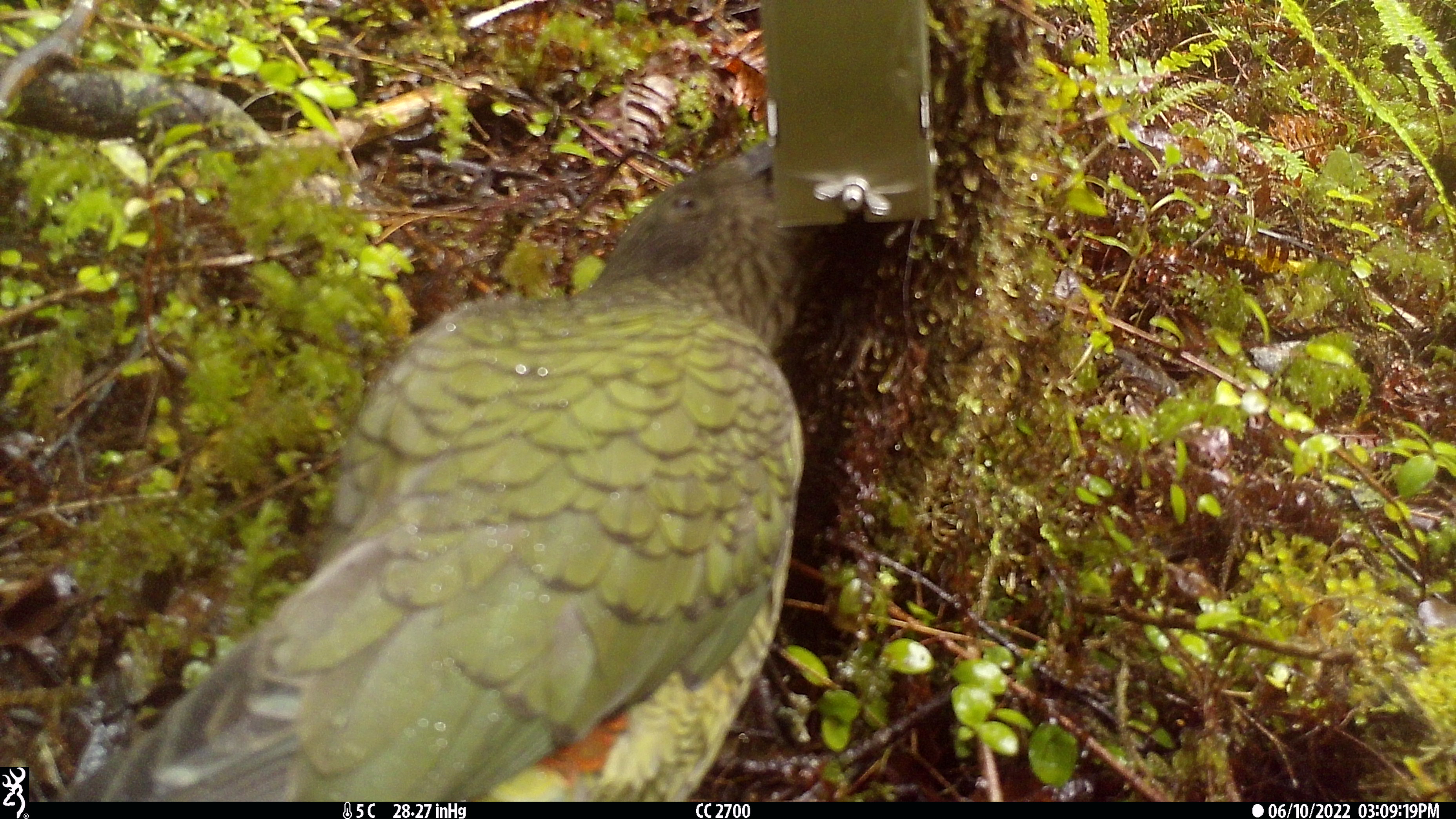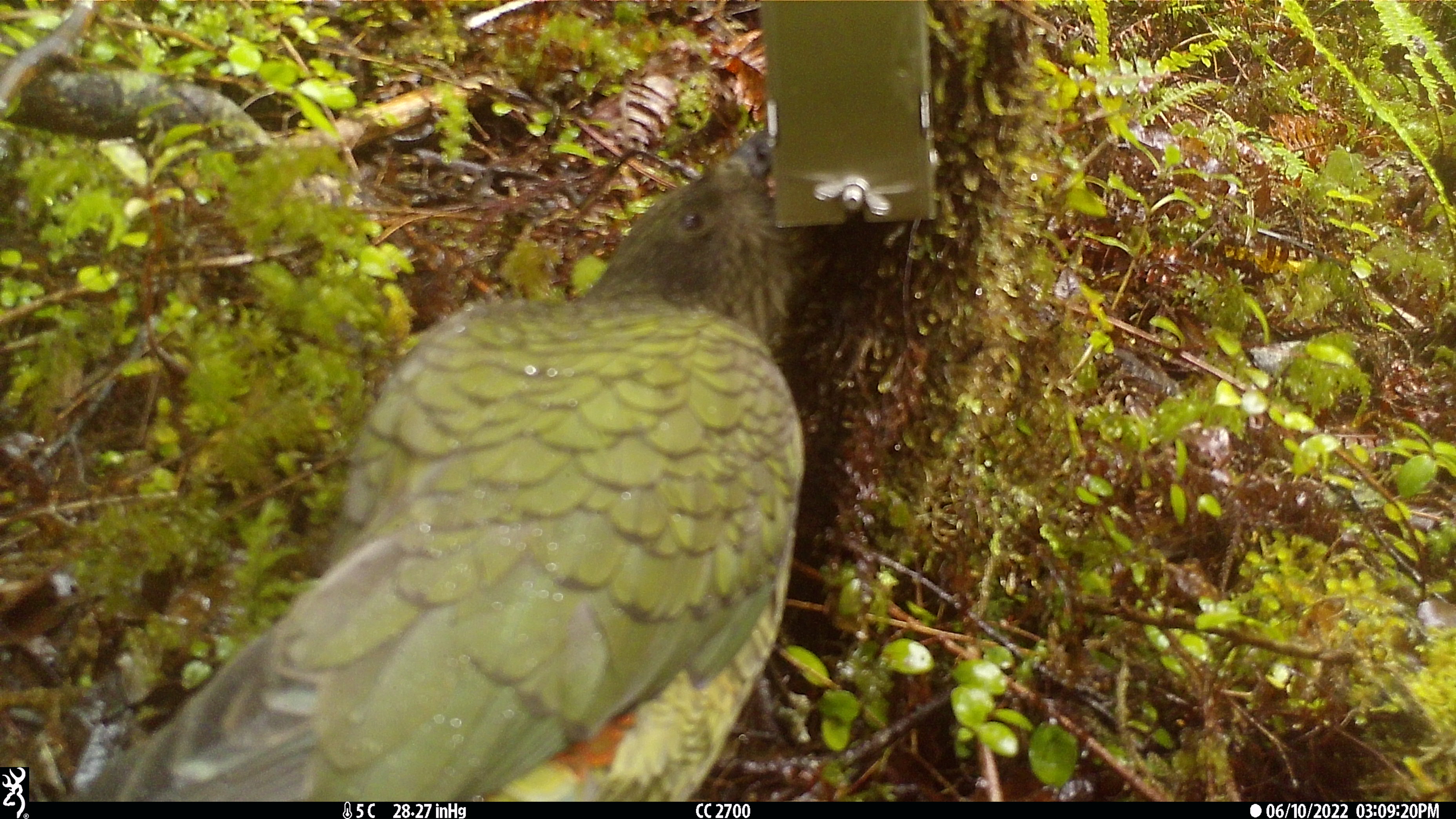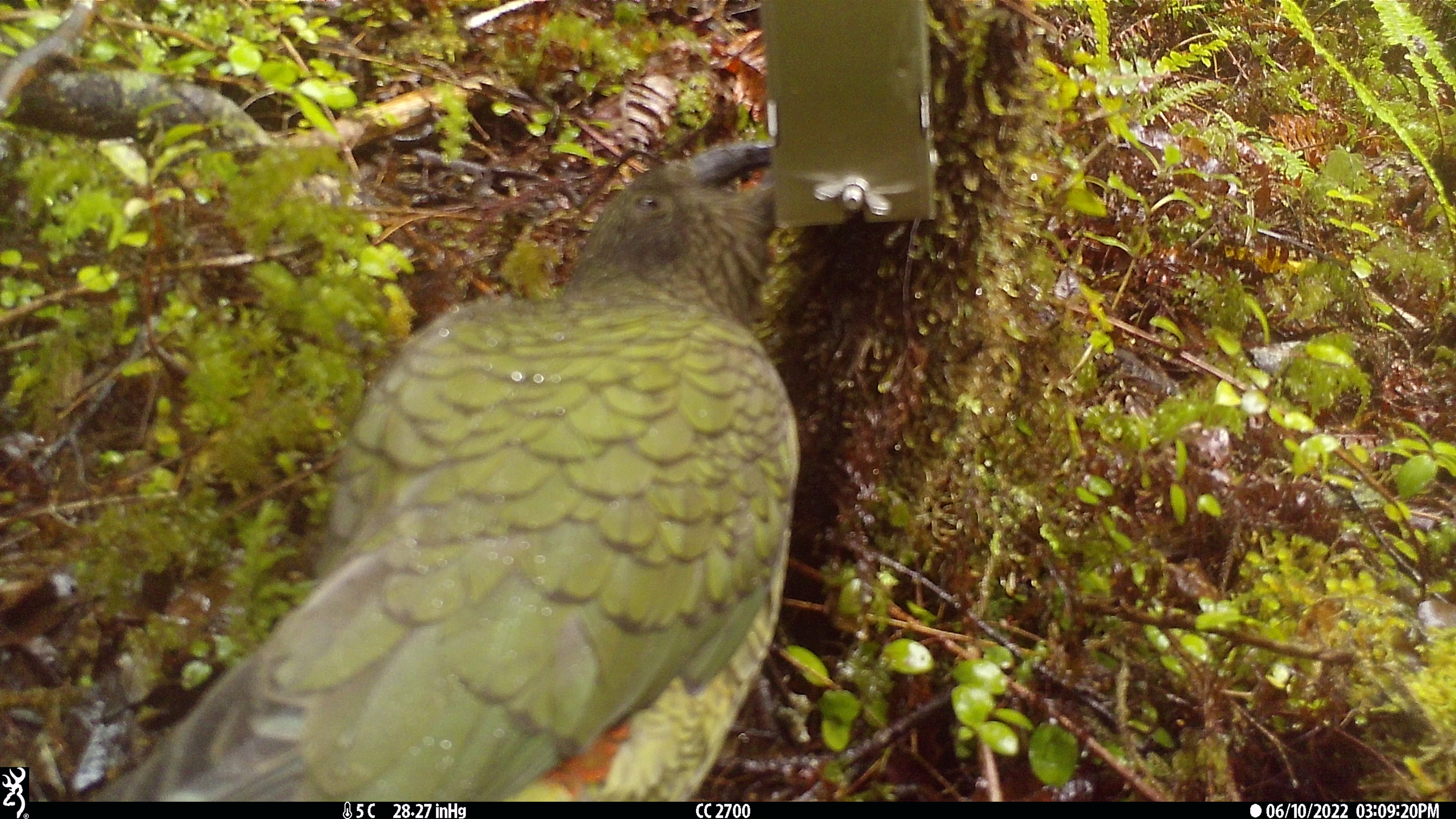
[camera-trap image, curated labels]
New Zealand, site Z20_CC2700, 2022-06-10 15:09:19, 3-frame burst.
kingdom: Animalia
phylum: Chordata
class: Aves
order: Psittaciformes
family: Strigopidae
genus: Nestor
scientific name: Nestor notabilis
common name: kea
Kea (Nestor notabilis).